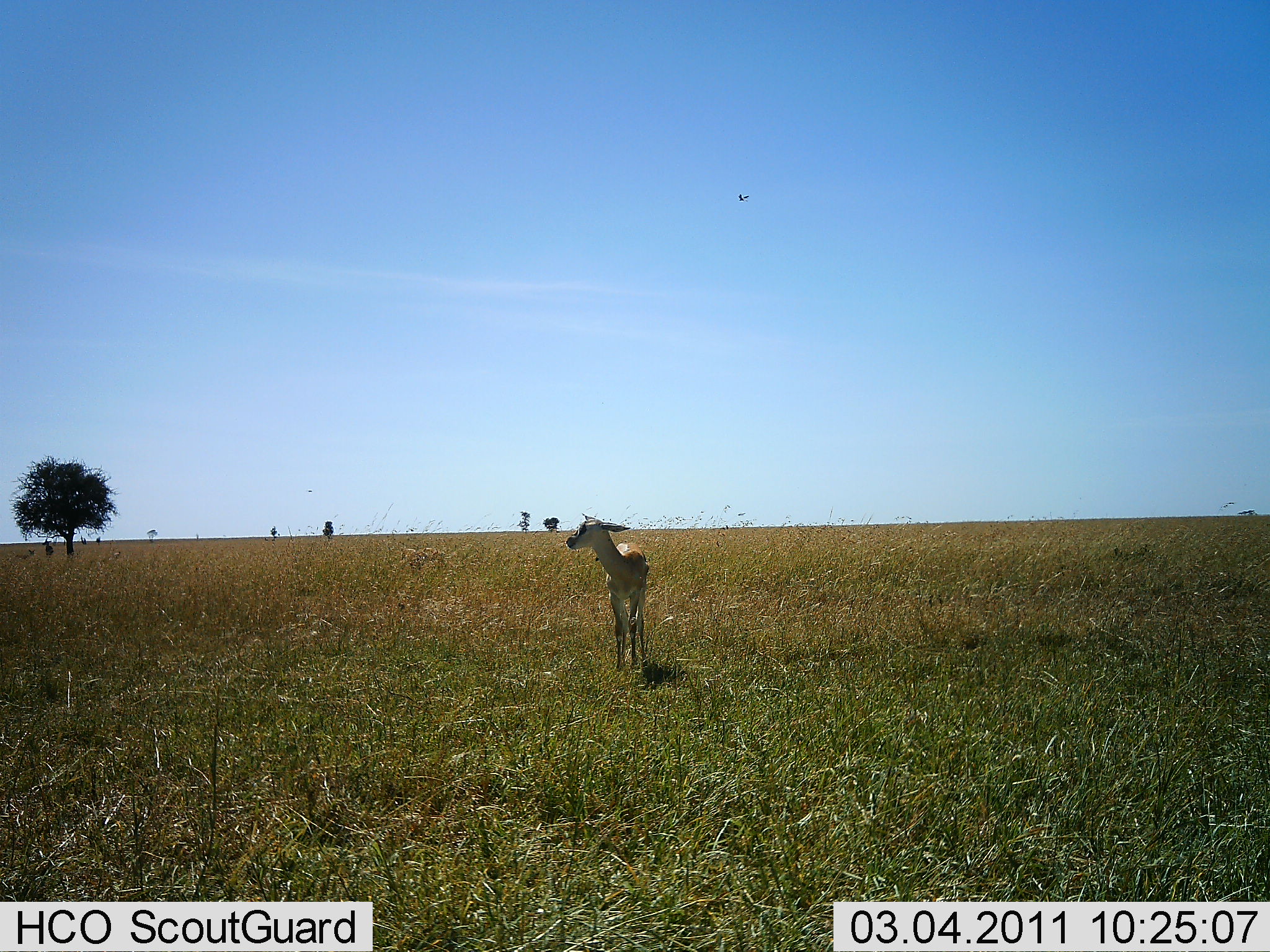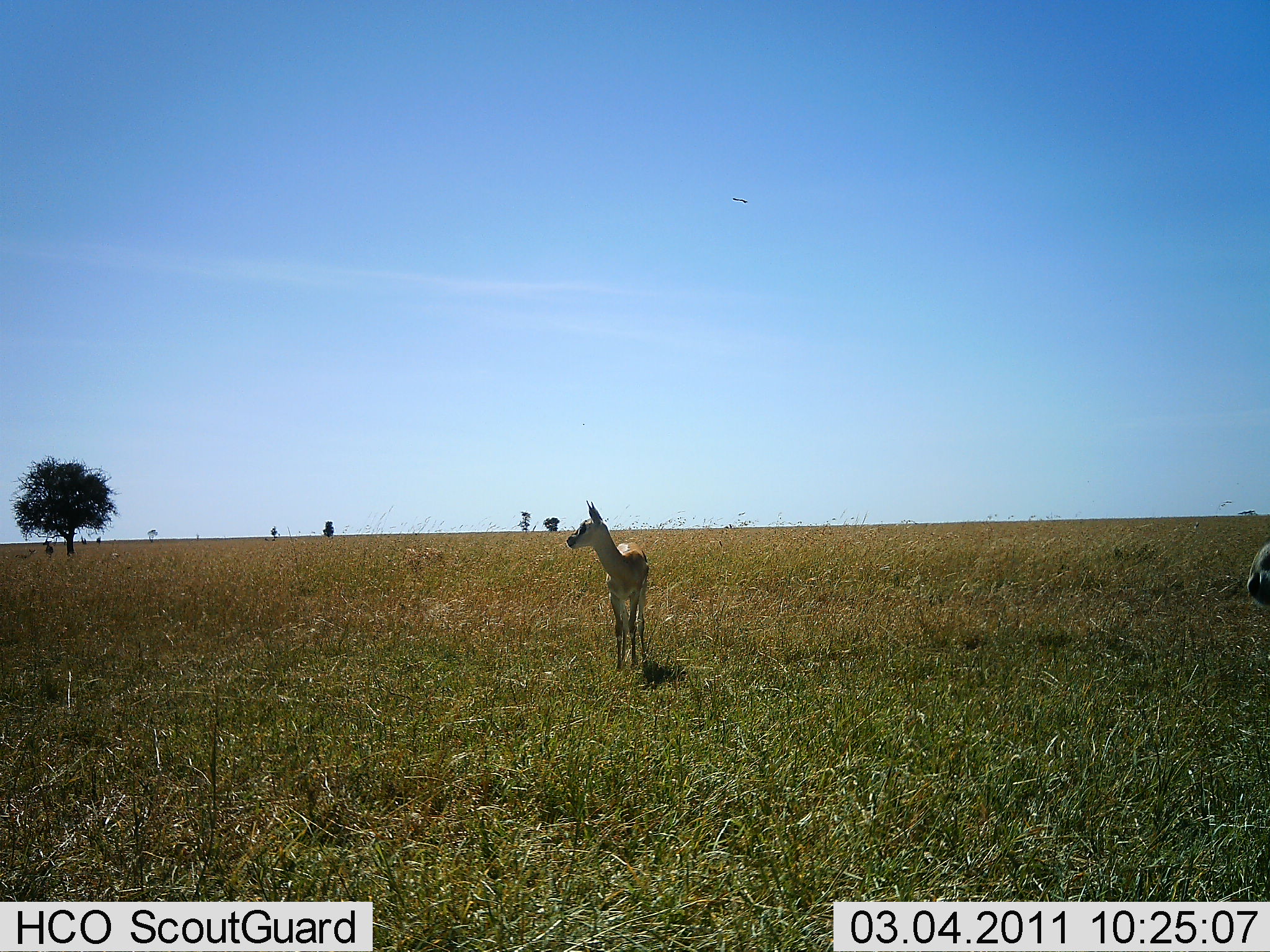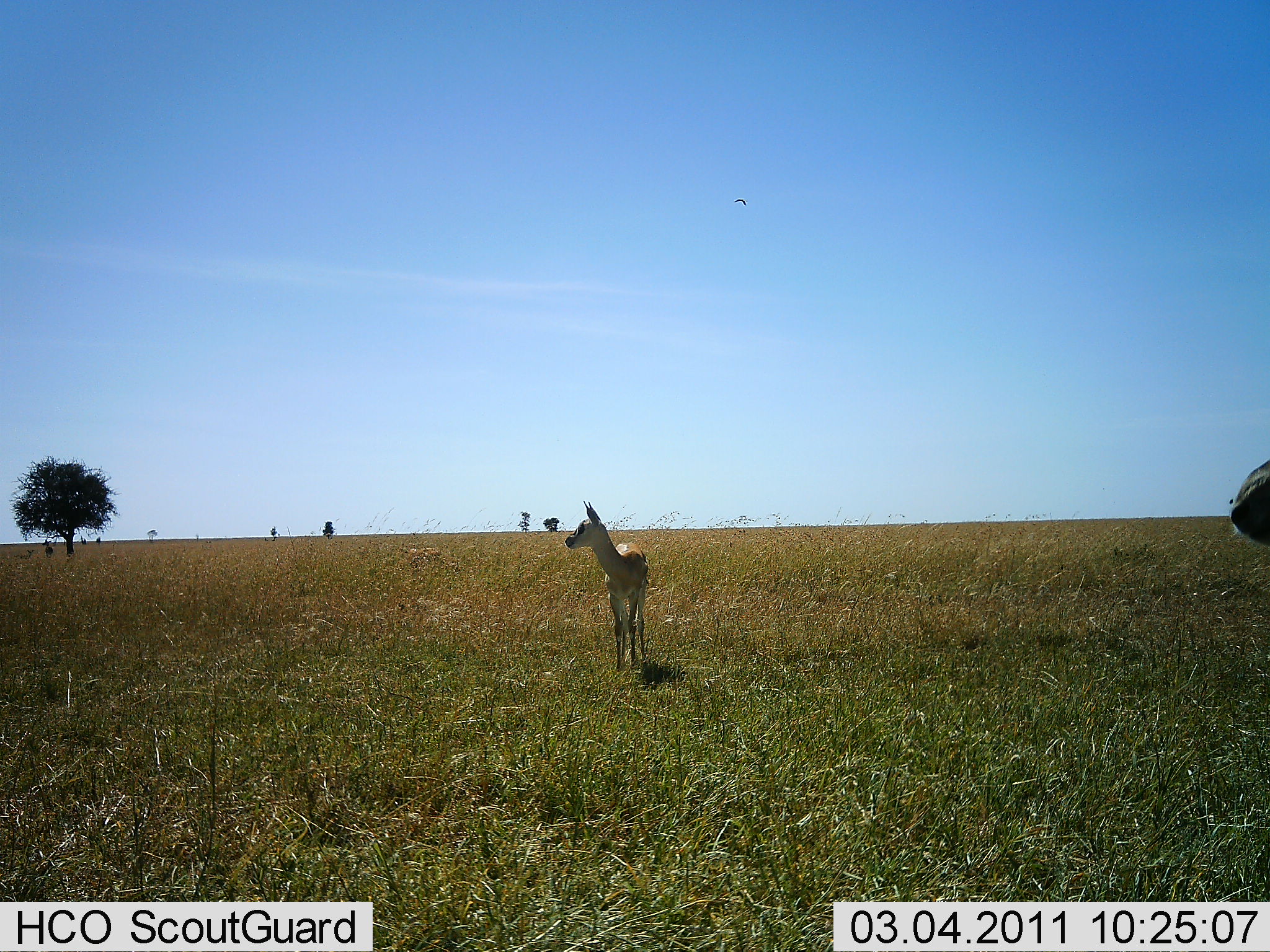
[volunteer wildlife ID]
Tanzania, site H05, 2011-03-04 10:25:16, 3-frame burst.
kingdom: Animalia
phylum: Chordata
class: Mammalia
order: Artiodactyla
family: Bovidae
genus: Eudorcas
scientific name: Eudorcas thomsonii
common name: thomson's gazelle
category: gazellethomsons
Gazellethomsons (thomson's gazelle) (Eudorcas thomsonii), count 1. Behavior (volunteer vote fractions): standing 93%, resting 0%, moving 7%, interacting 0%. Young present (vote fraction): 21%. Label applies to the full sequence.